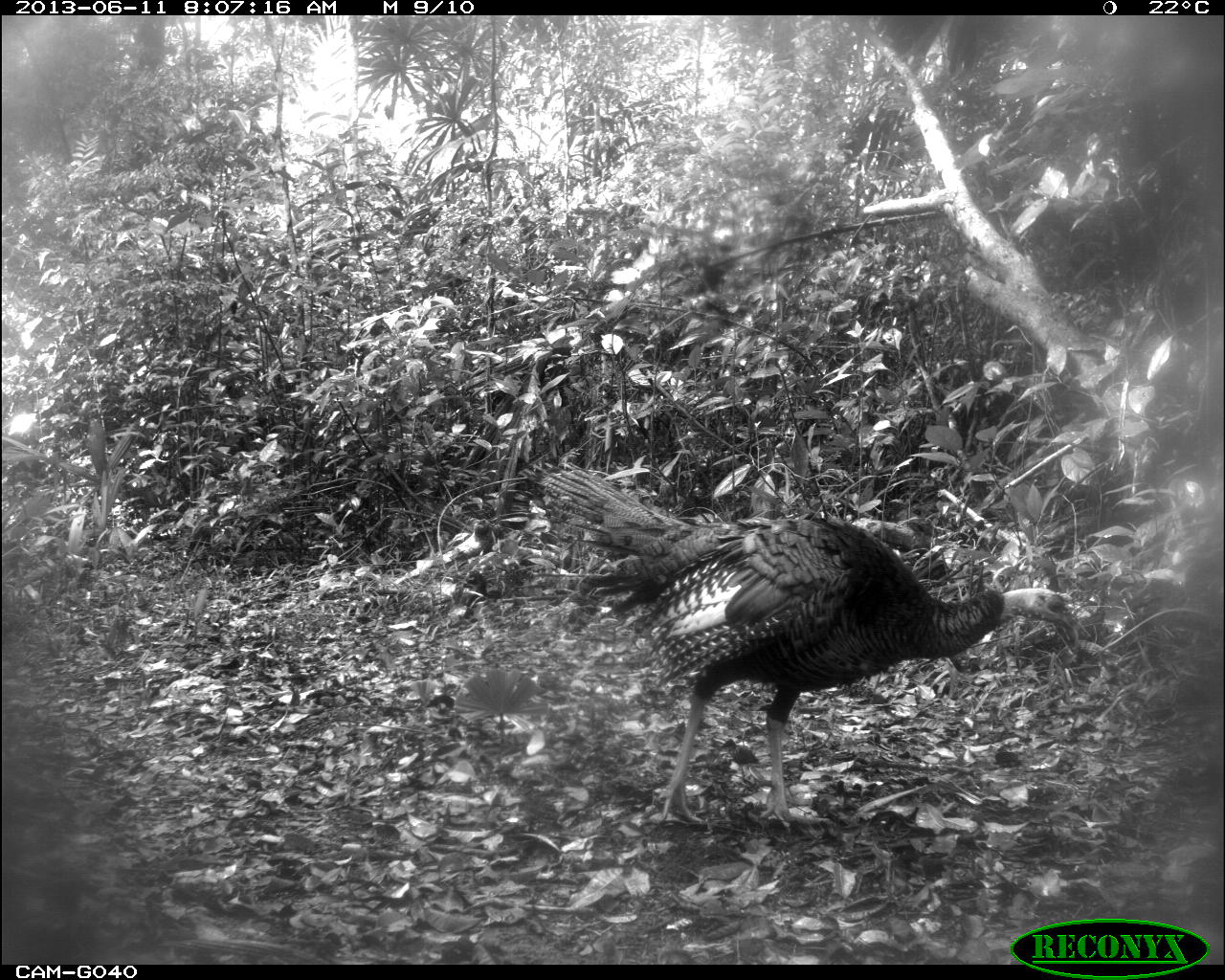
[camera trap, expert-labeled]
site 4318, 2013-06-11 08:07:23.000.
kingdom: Animalia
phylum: Chordata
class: Aves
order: Galliformes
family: Phasianidae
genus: Meleagris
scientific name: Meleagris ocellata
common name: ocellated turkey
Meleagris ocellata (ocellated turkey), count 1, sex male.